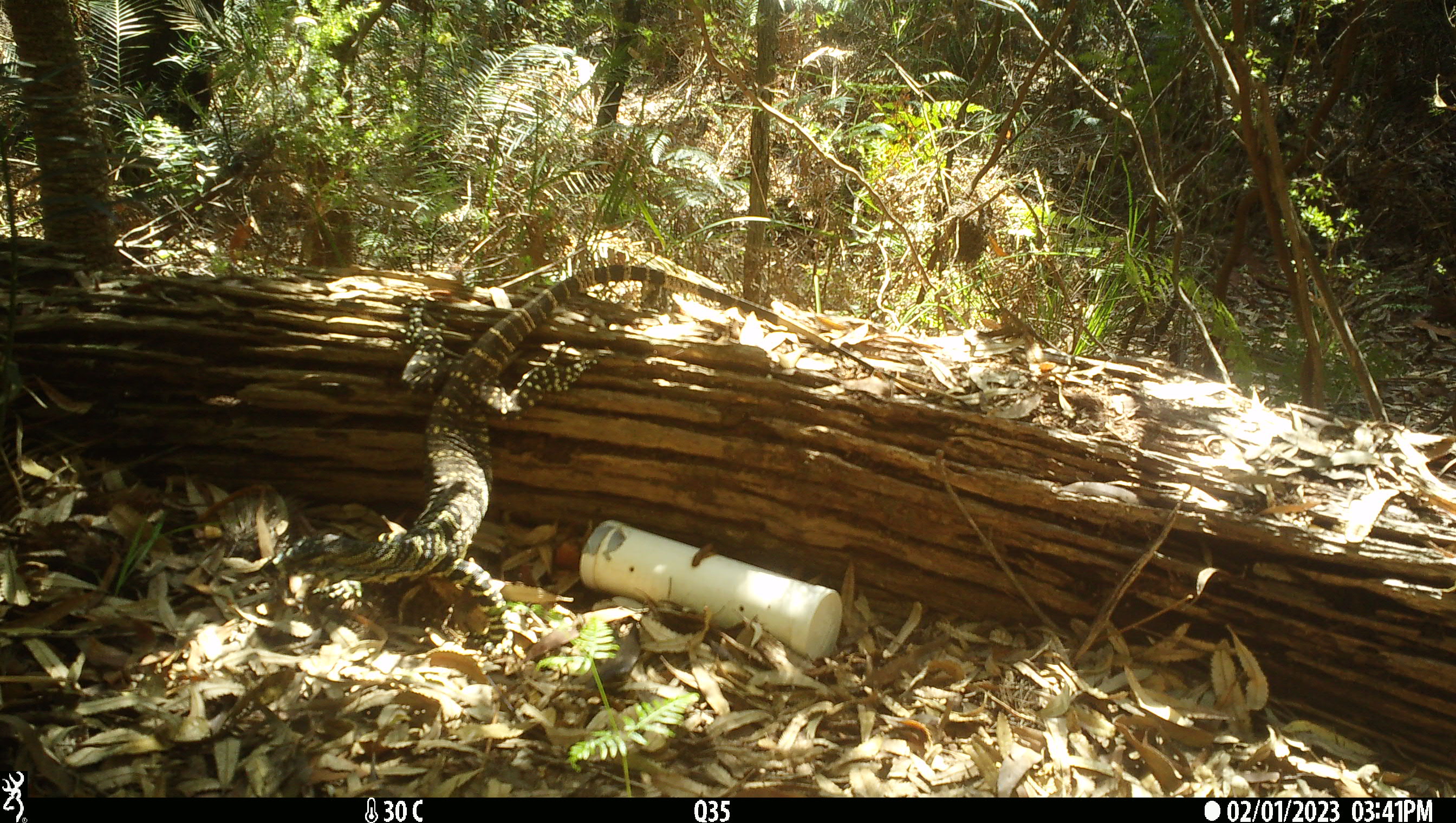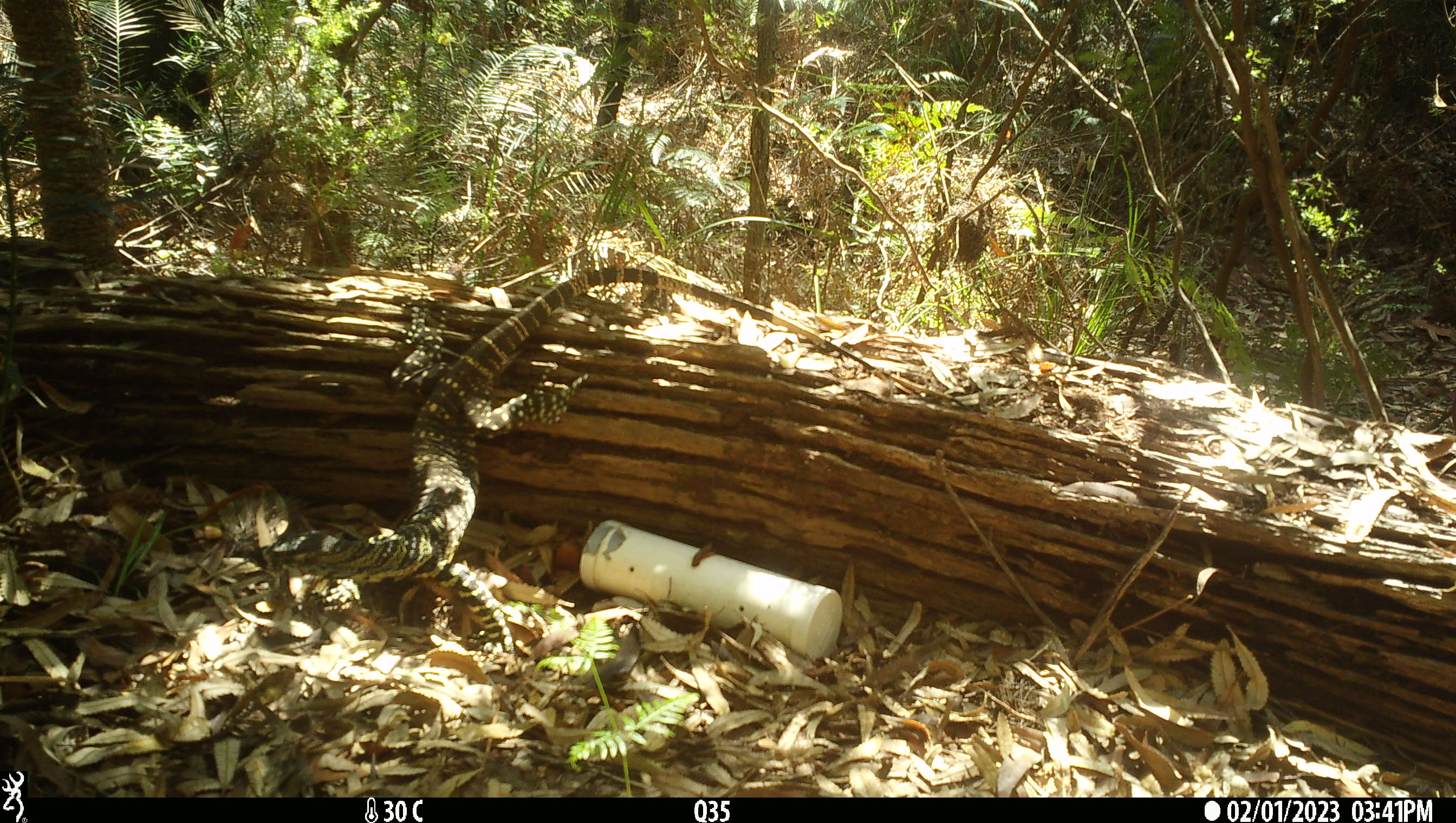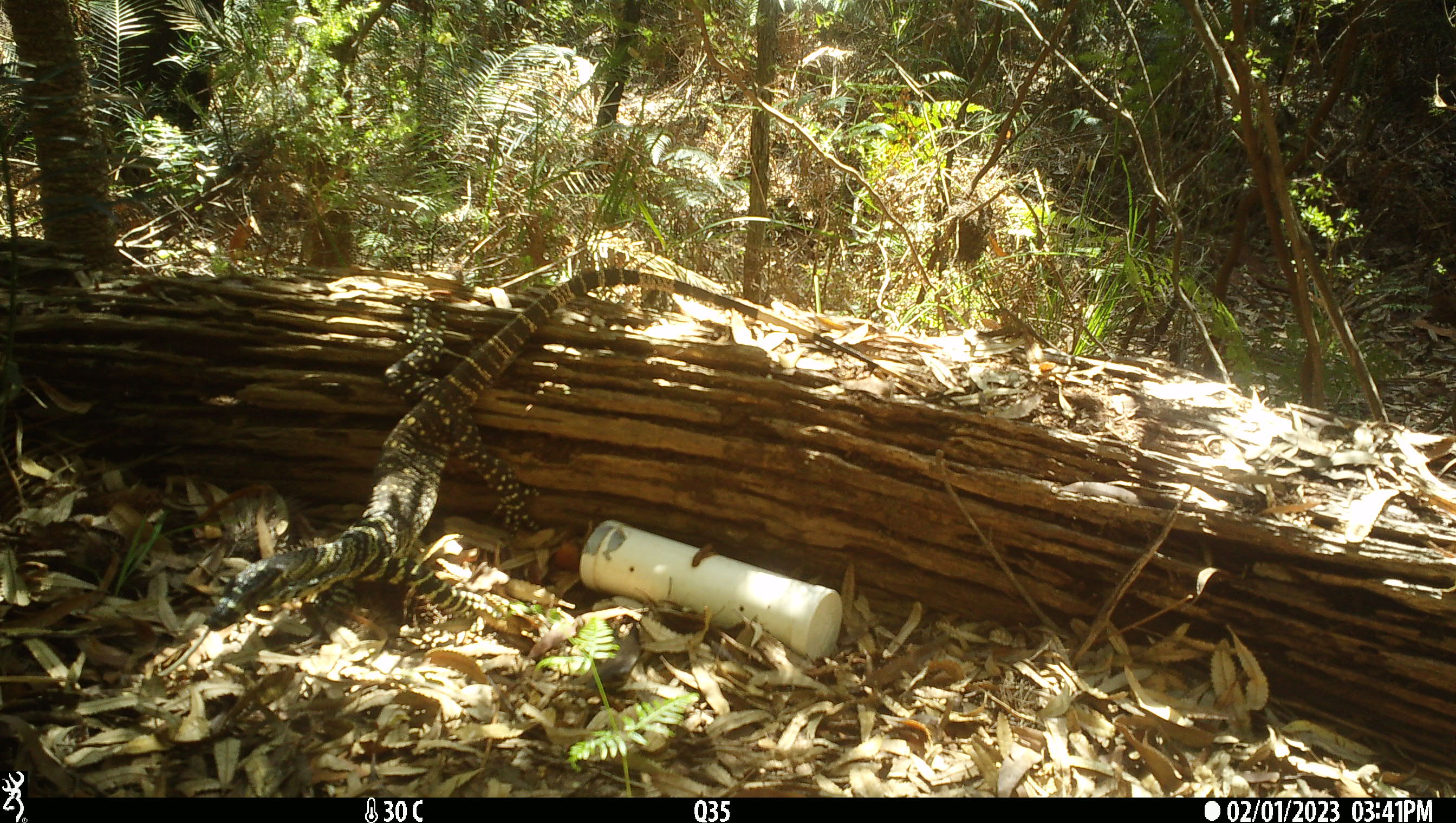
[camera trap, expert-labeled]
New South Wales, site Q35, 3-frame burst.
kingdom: Animalia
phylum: Chordata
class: Reptilia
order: Squamata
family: Varanidae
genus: Varanus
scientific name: Varanus varius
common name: lace monitor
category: goanna